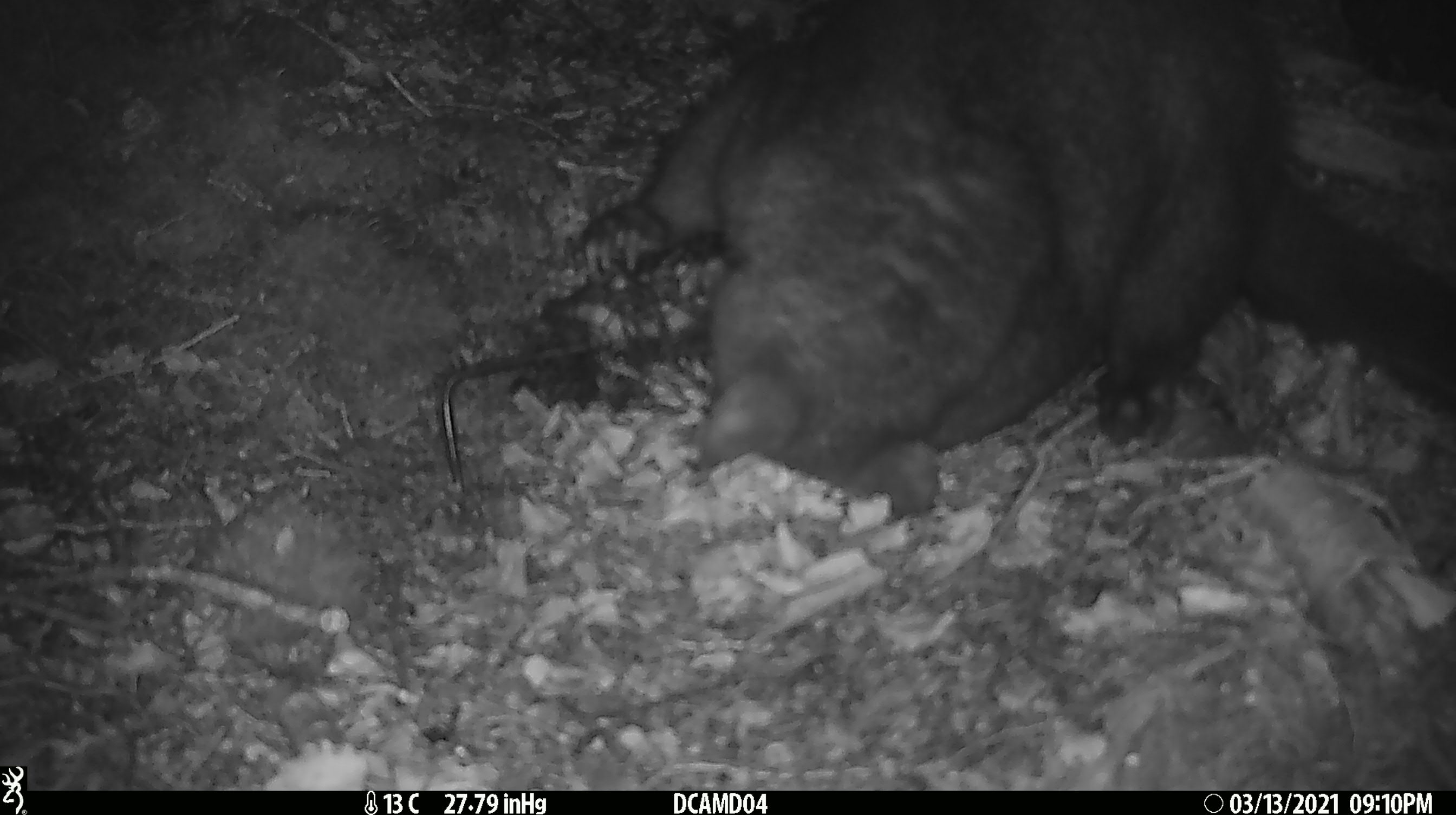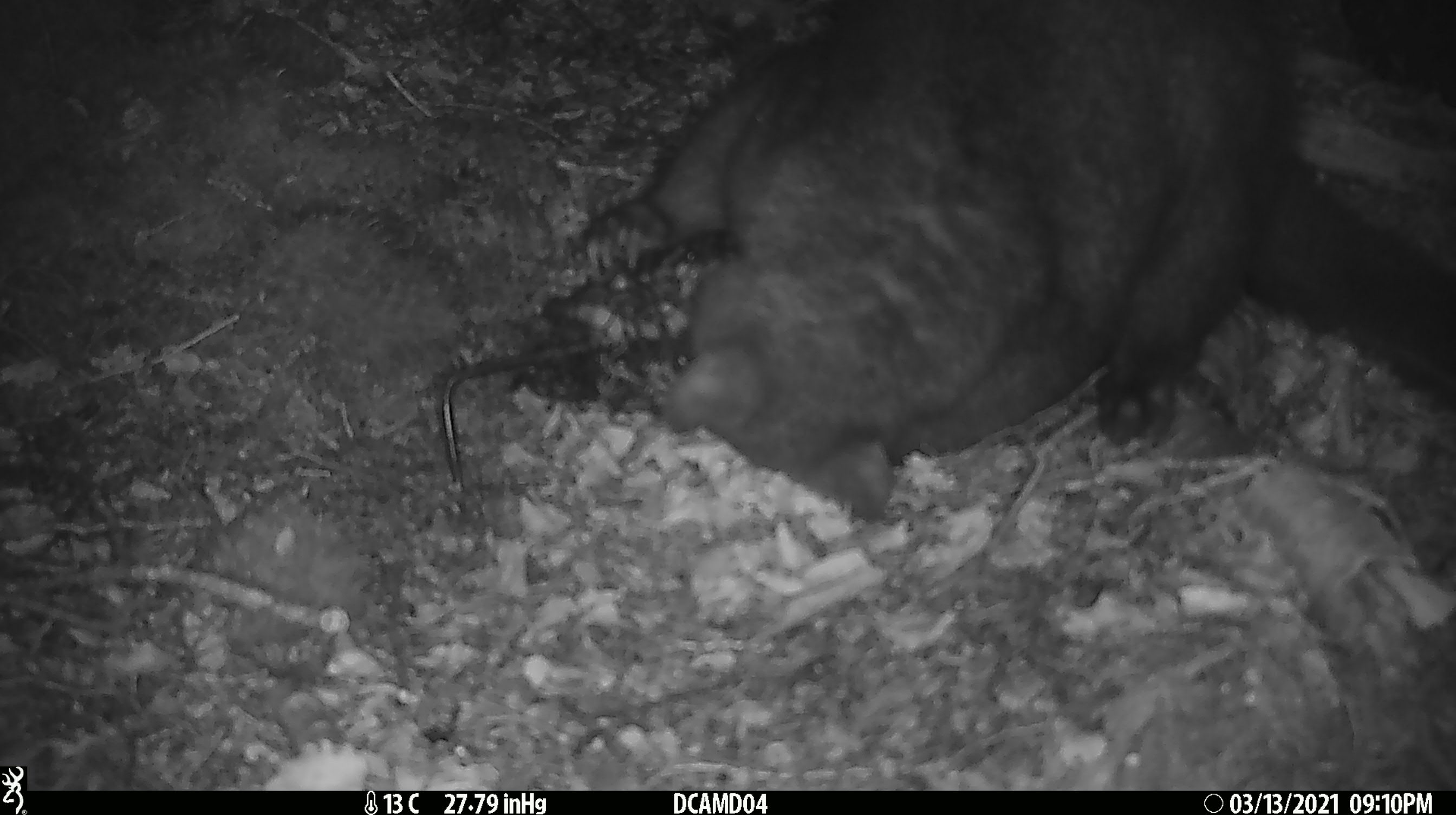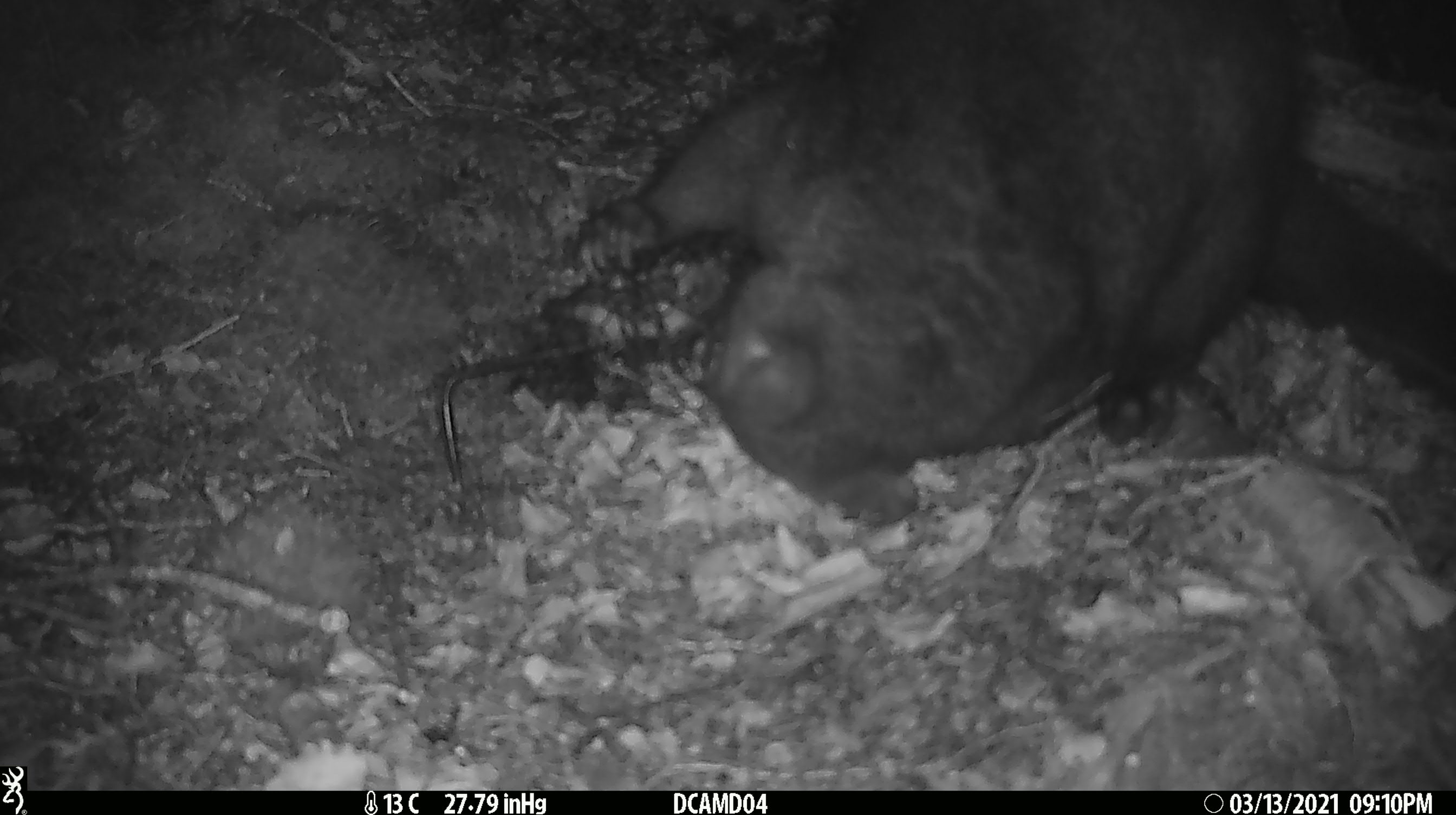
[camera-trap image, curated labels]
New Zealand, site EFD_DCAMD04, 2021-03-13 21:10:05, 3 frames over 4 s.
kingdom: Animalia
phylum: Chordata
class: Mammalia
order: Diprotodontia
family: Phalangeridae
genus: Trichosurus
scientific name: Trichosurus vulpecula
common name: common brushtail possum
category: possum